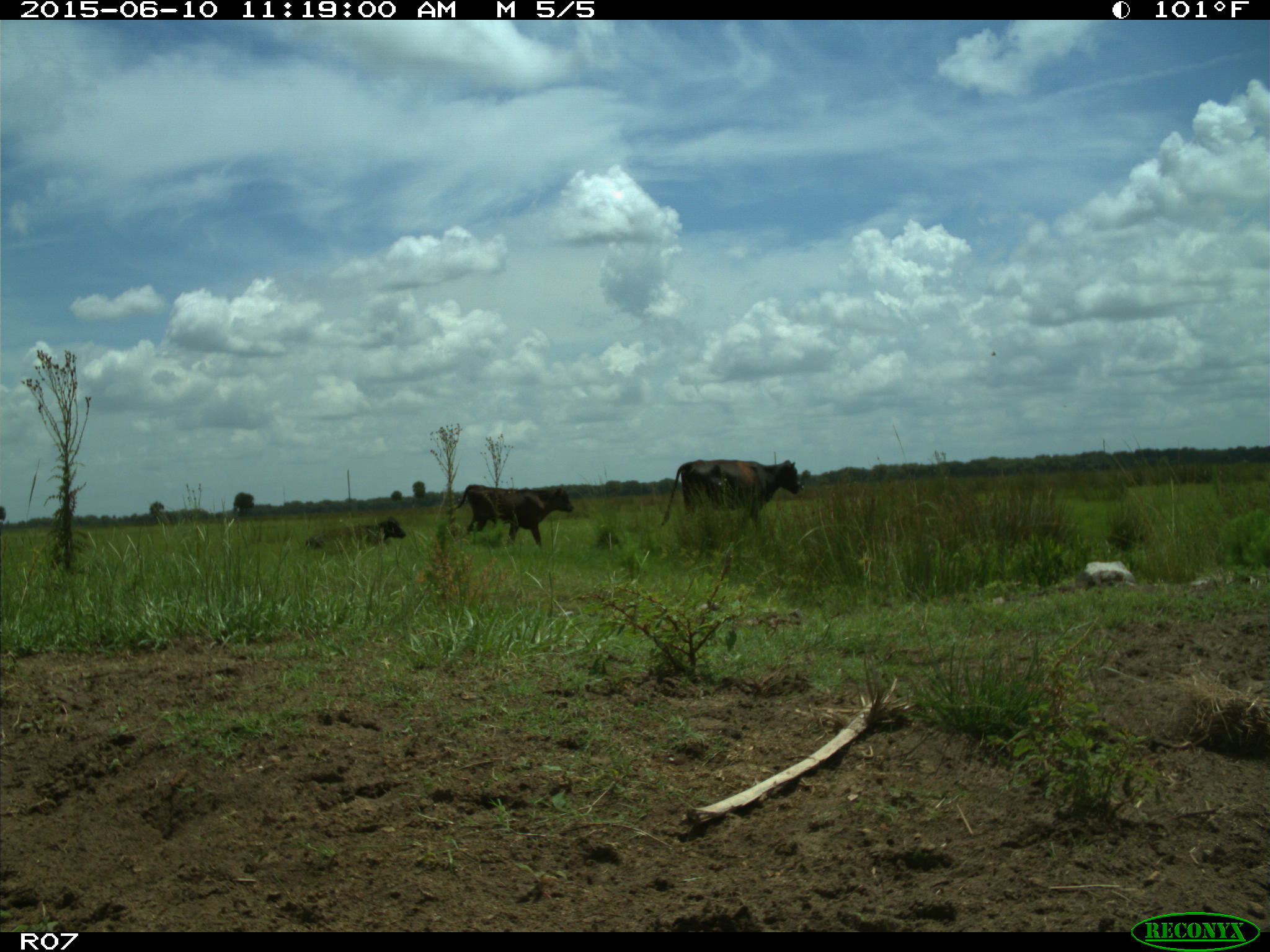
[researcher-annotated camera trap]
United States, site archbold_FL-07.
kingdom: Animalia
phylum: Chordata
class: Mammalia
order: Artiodactyla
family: Bovidae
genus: Bos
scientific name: Bos taurus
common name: domestic cow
Bos taurus (domestic cow).